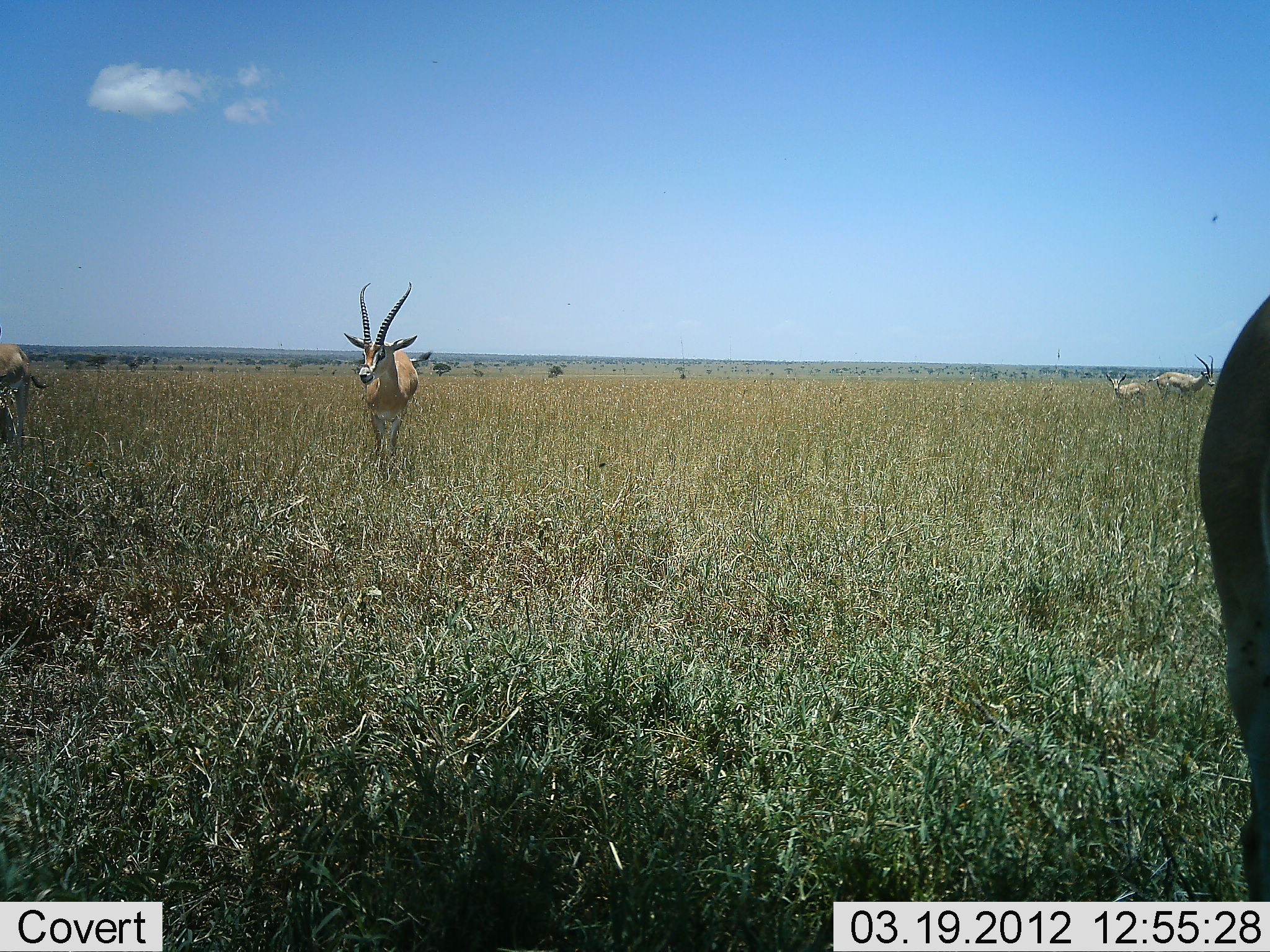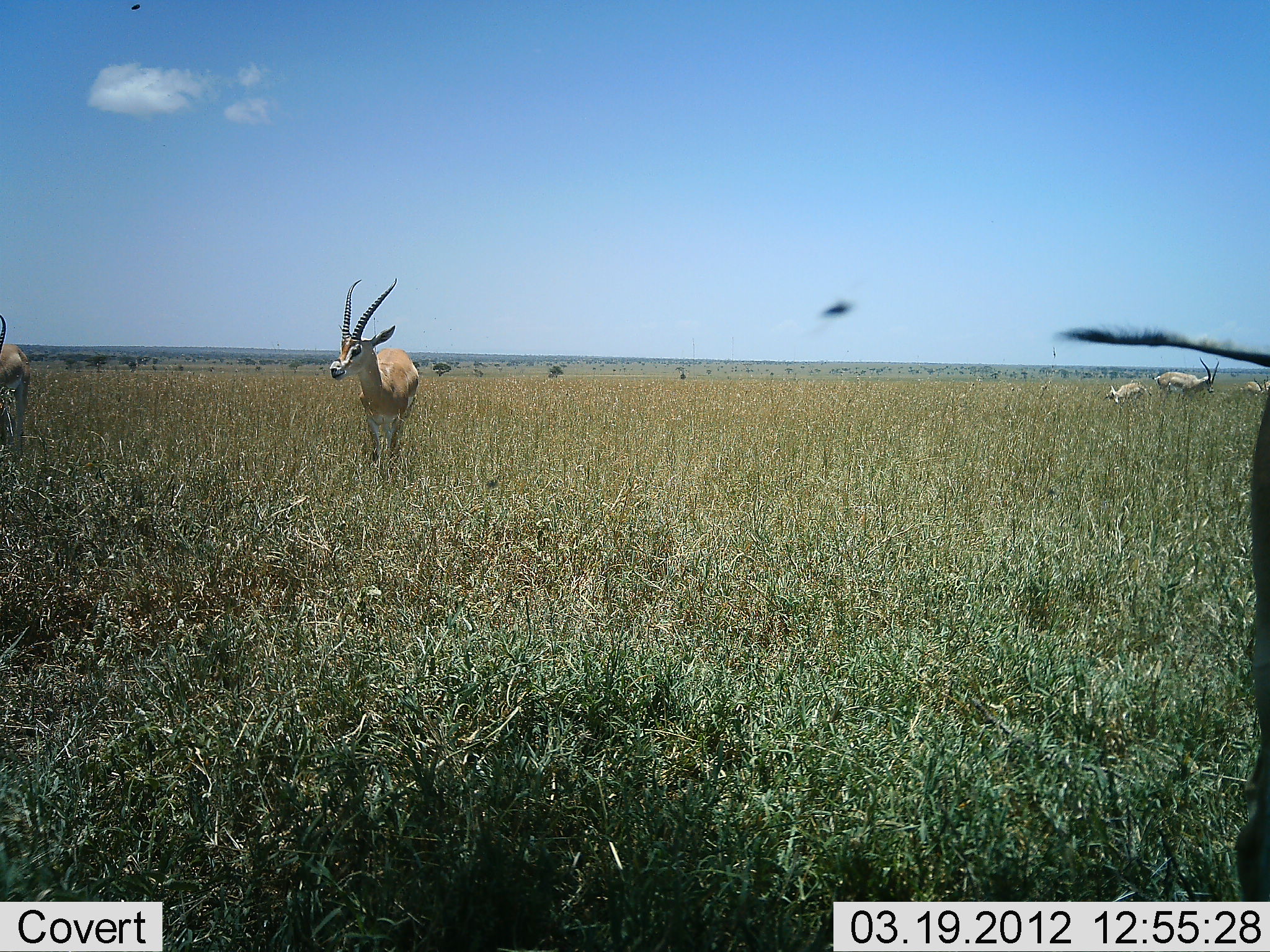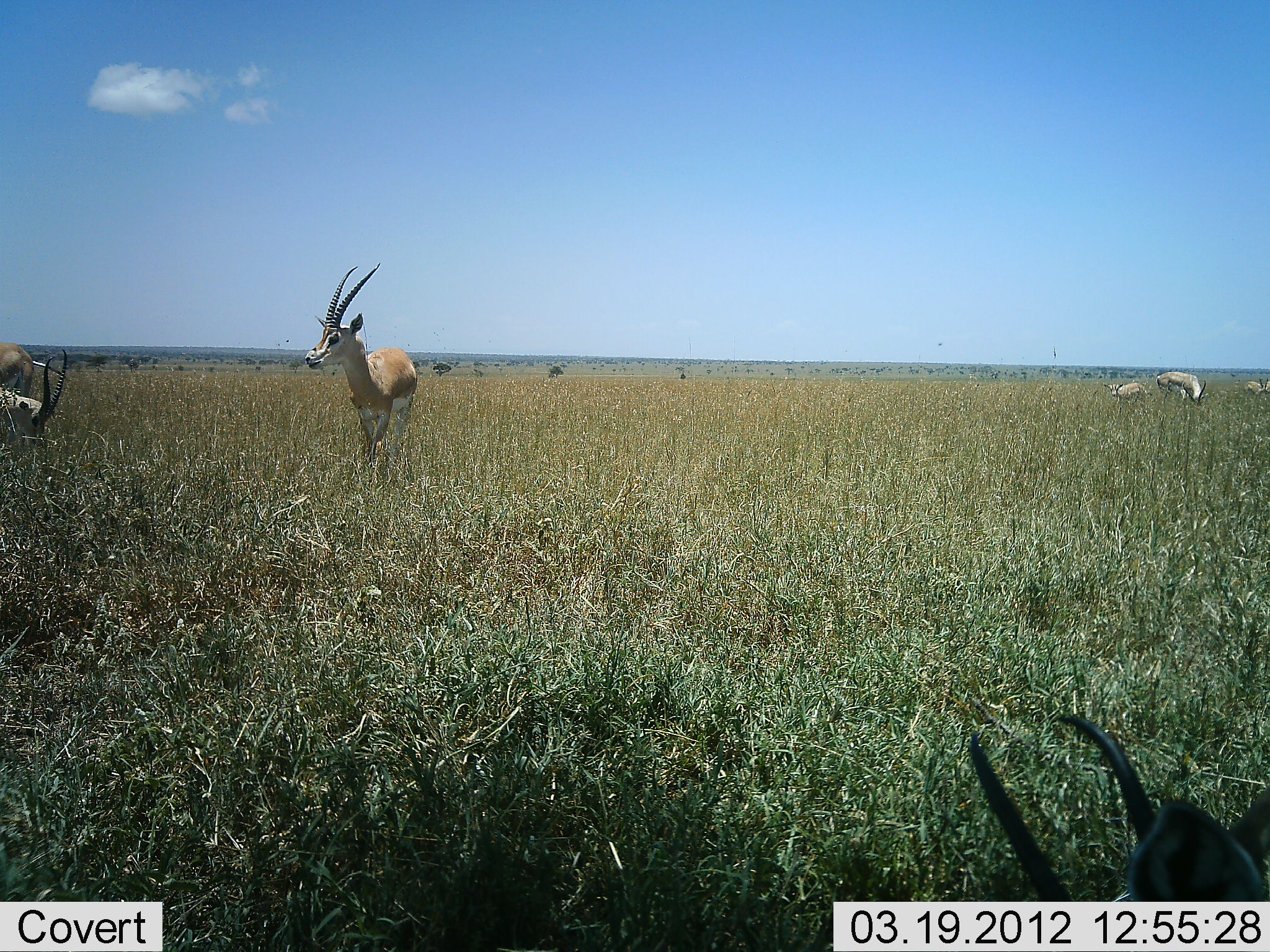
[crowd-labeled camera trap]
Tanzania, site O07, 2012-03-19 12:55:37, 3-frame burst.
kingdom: Animalia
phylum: Chordata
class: Mammalia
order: Artiodactyla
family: Bovidae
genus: Nanger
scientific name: Nanger granti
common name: grant's gazelle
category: gazellegrants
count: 6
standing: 82%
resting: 24%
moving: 47%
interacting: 6%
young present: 12%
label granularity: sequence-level